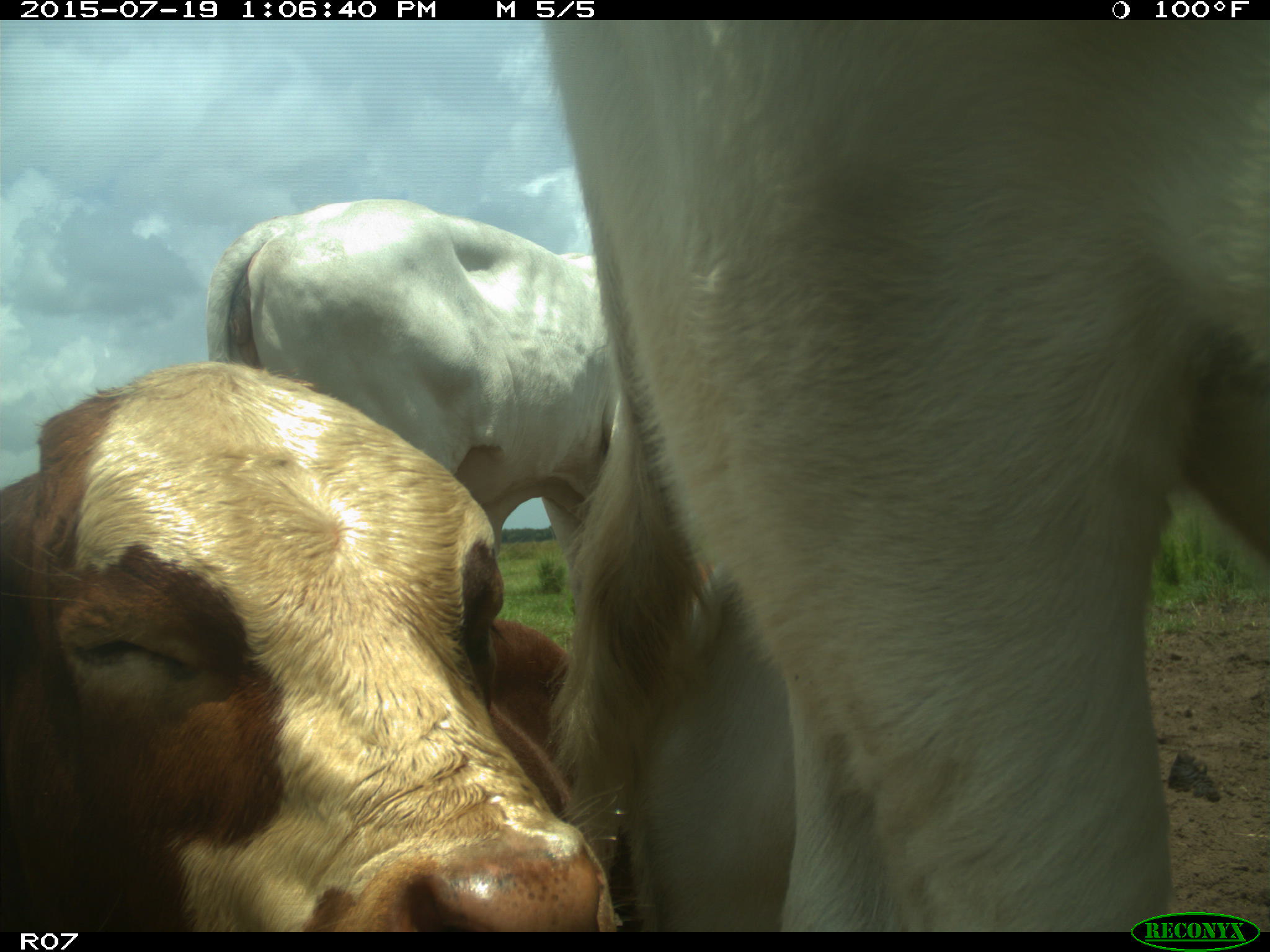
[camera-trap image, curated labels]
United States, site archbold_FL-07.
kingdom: Animalia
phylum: Chordata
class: Mammalia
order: Artiodactyla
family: Bovidae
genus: Bos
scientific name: Bos taurus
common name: domestic cow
Bos taurus (domestic cow).